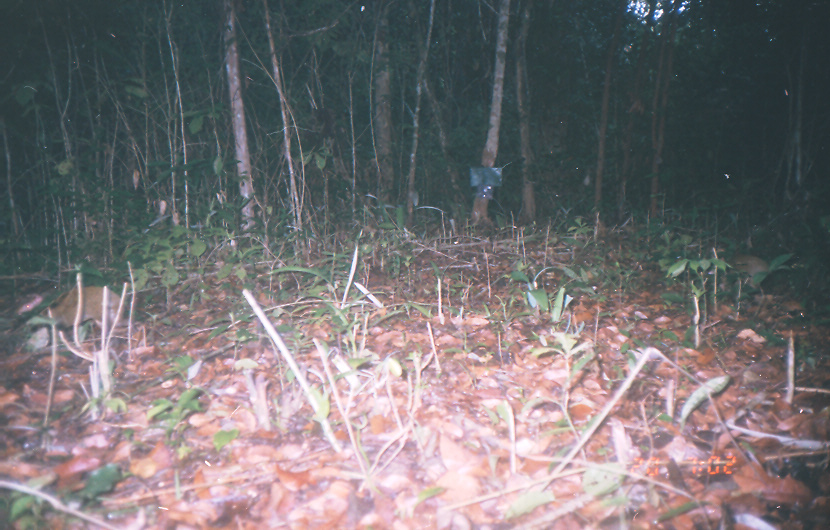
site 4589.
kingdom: Animalia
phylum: Chordata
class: Mammalia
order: Rodentia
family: Dasyproctidae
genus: Dasyprocta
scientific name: Dasyprocta punctata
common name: central american agouti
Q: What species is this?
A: Dasyprocta punctata (central american agouti).